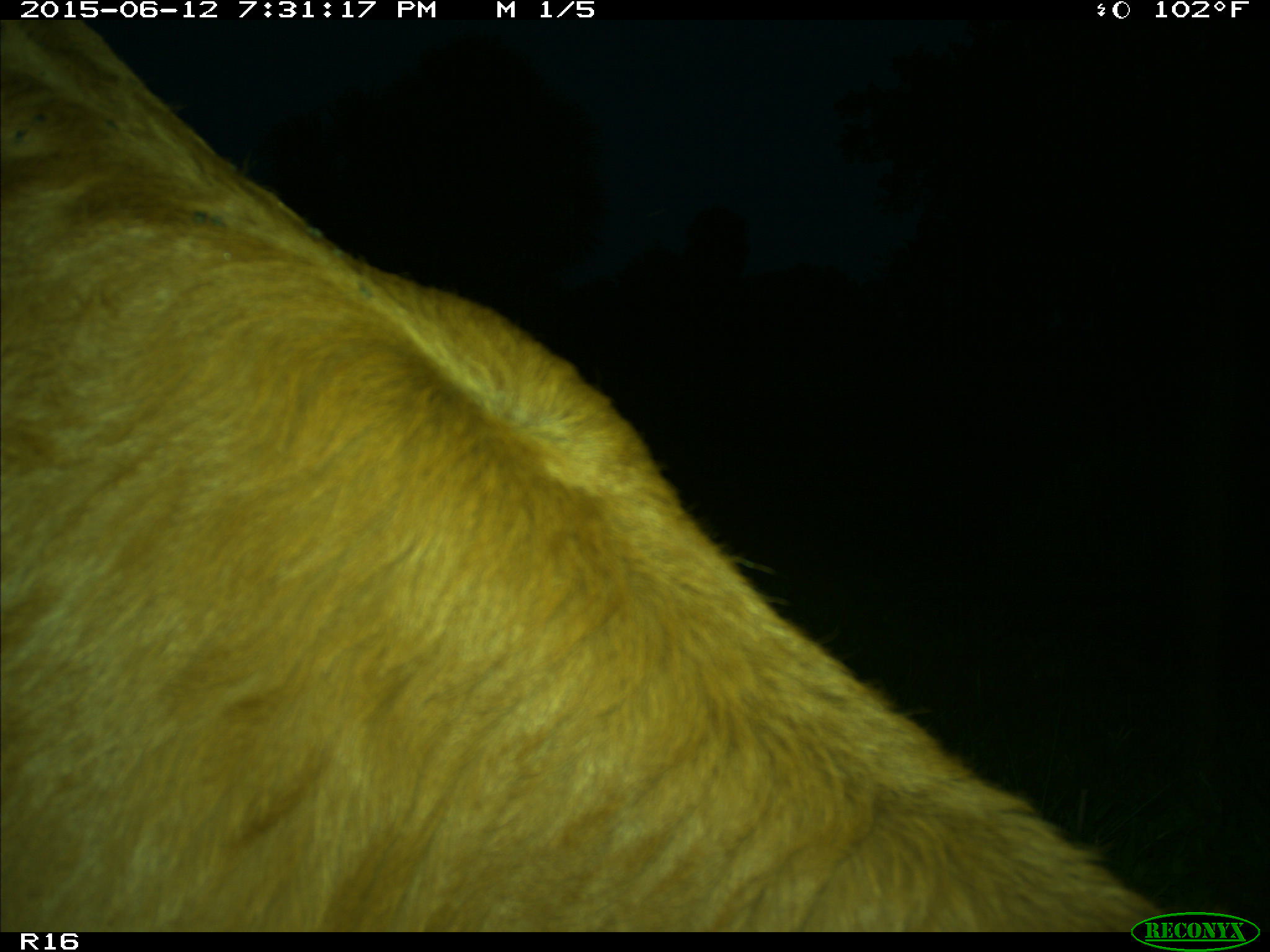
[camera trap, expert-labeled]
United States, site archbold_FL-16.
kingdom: Animalia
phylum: Chordata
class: Mammalia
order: Artiodactyla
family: Bovidae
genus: Bos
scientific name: Bos taurus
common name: domestic cow